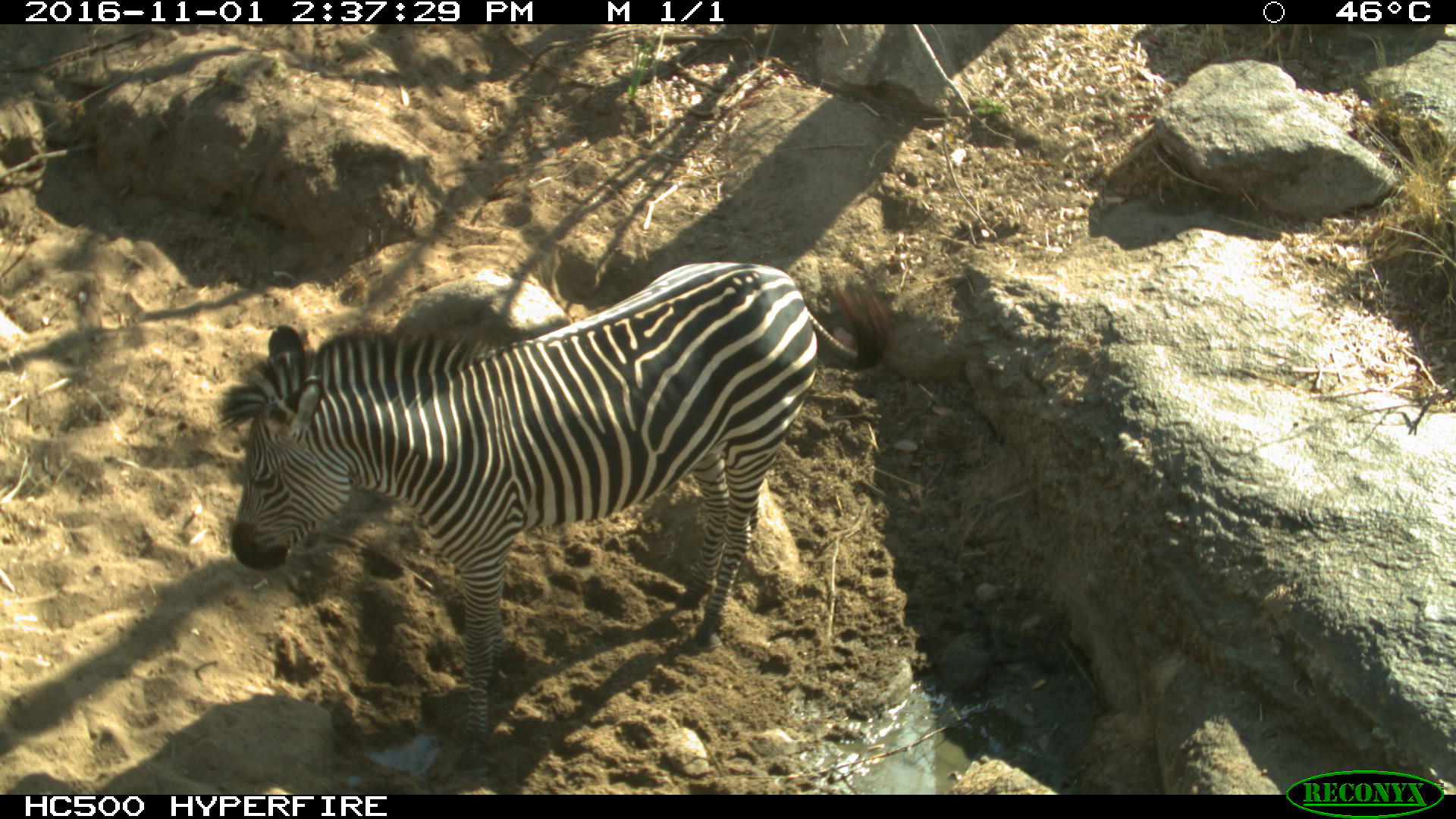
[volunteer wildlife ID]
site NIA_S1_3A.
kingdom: Animalia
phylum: Chordata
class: Mammalia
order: Perissodactyla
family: Equidae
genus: Equus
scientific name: Equus quagga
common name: plains zebra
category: zebraplains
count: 1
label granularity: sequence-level